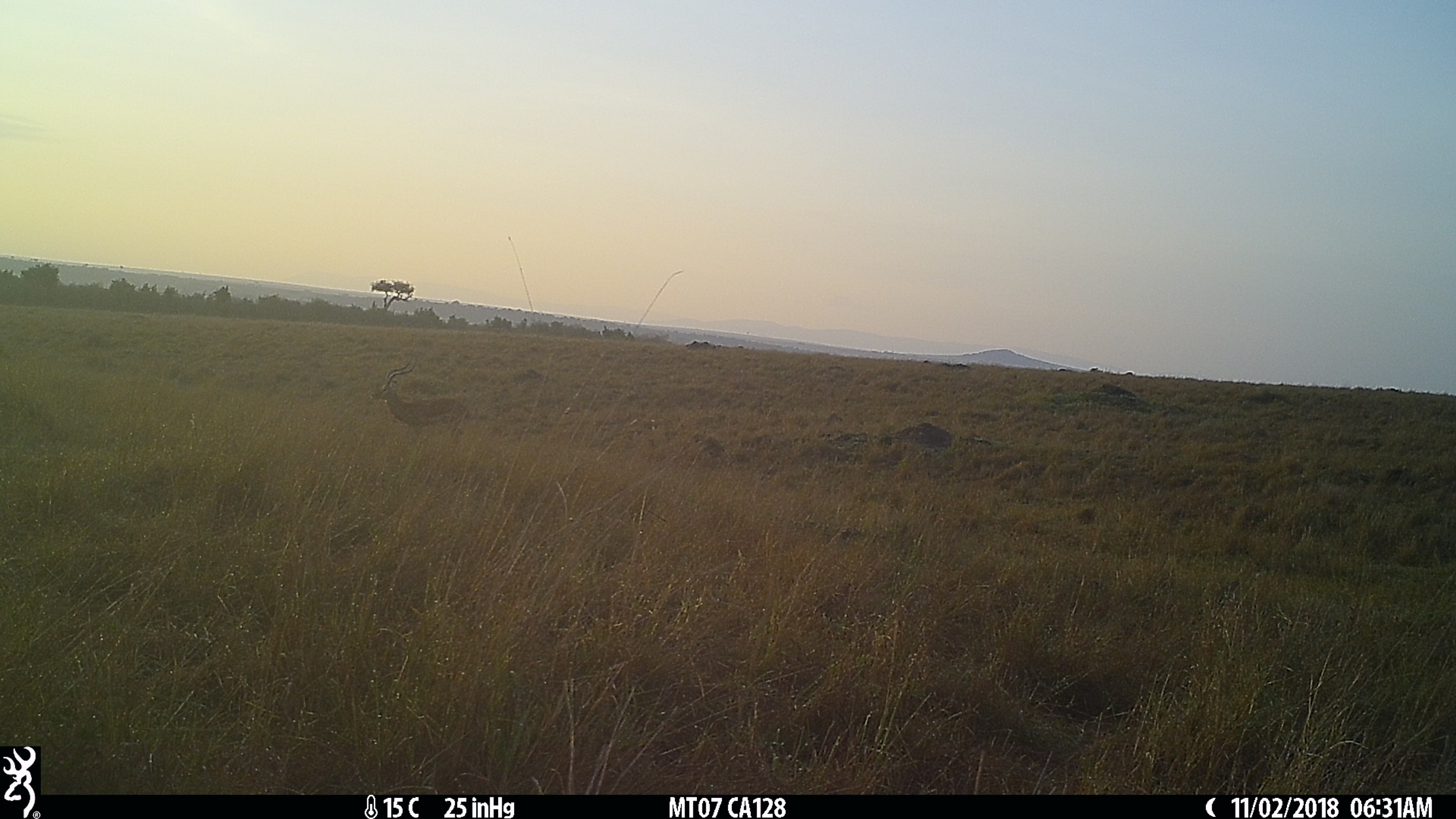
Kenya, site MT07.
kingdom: Animalia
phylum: Chordata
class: Mammalia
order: Artiodactyla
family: Bovidae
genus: Aepyceros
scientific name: Aepyceros melampus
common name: impala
Impala (Aepyceros melampus).